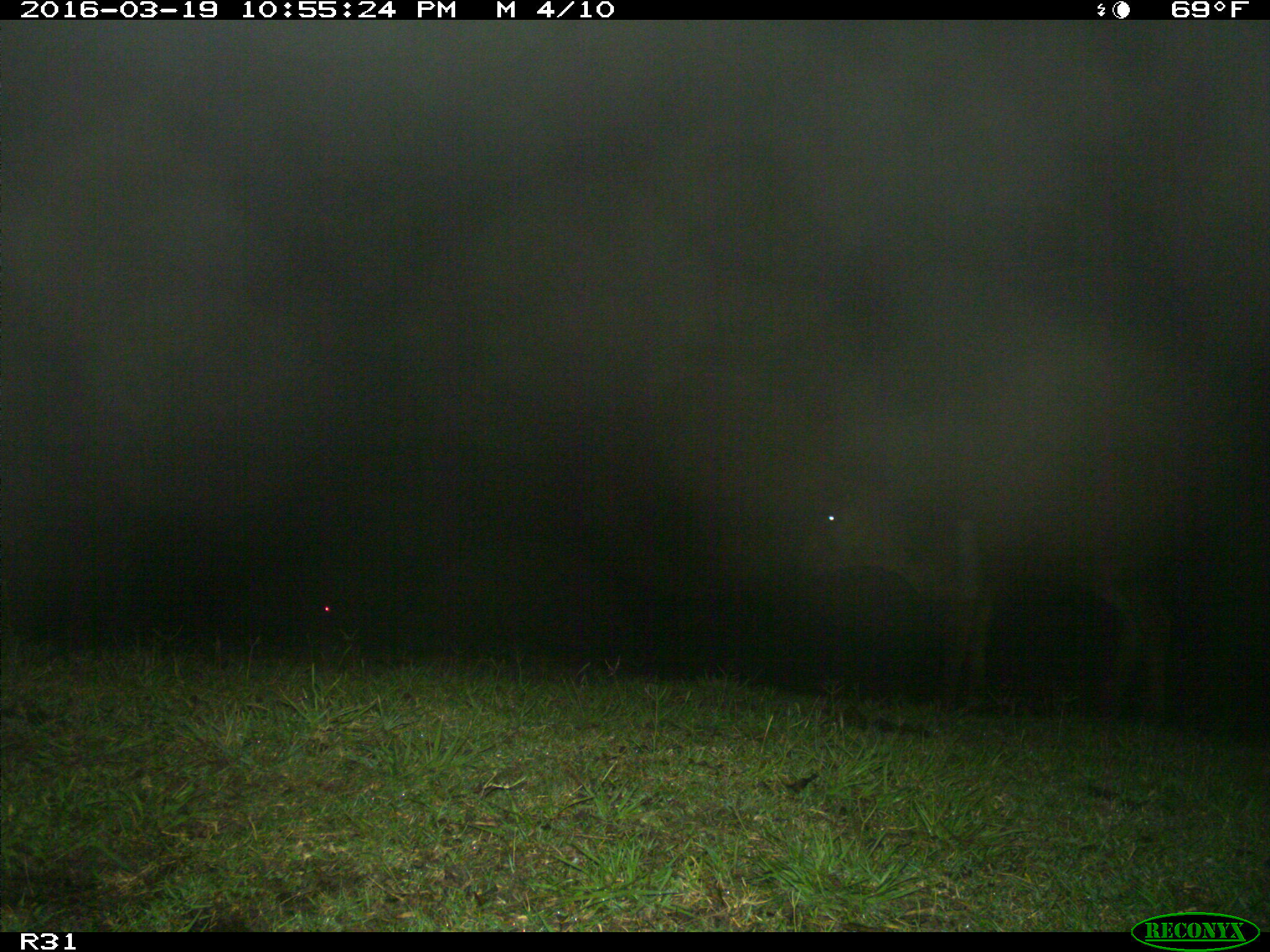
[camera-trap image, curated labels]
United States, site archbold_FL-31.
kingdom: Animalia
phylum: Chordata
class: Mammalia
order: Artiodactyla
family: Bovidae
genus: Bos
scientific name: Bos taurus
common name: domestic cow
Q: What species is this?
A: Bos taurus (domestic cow).